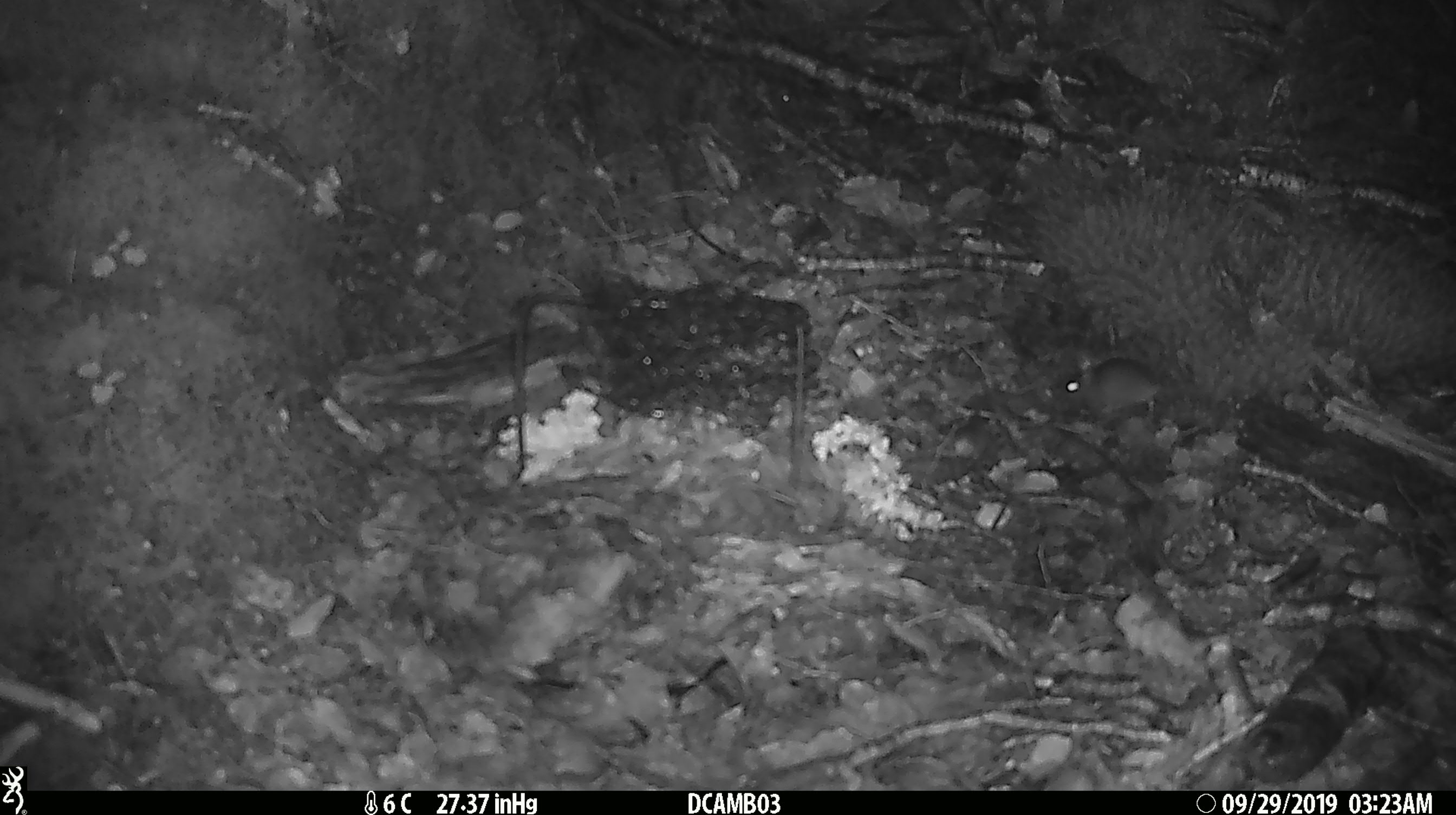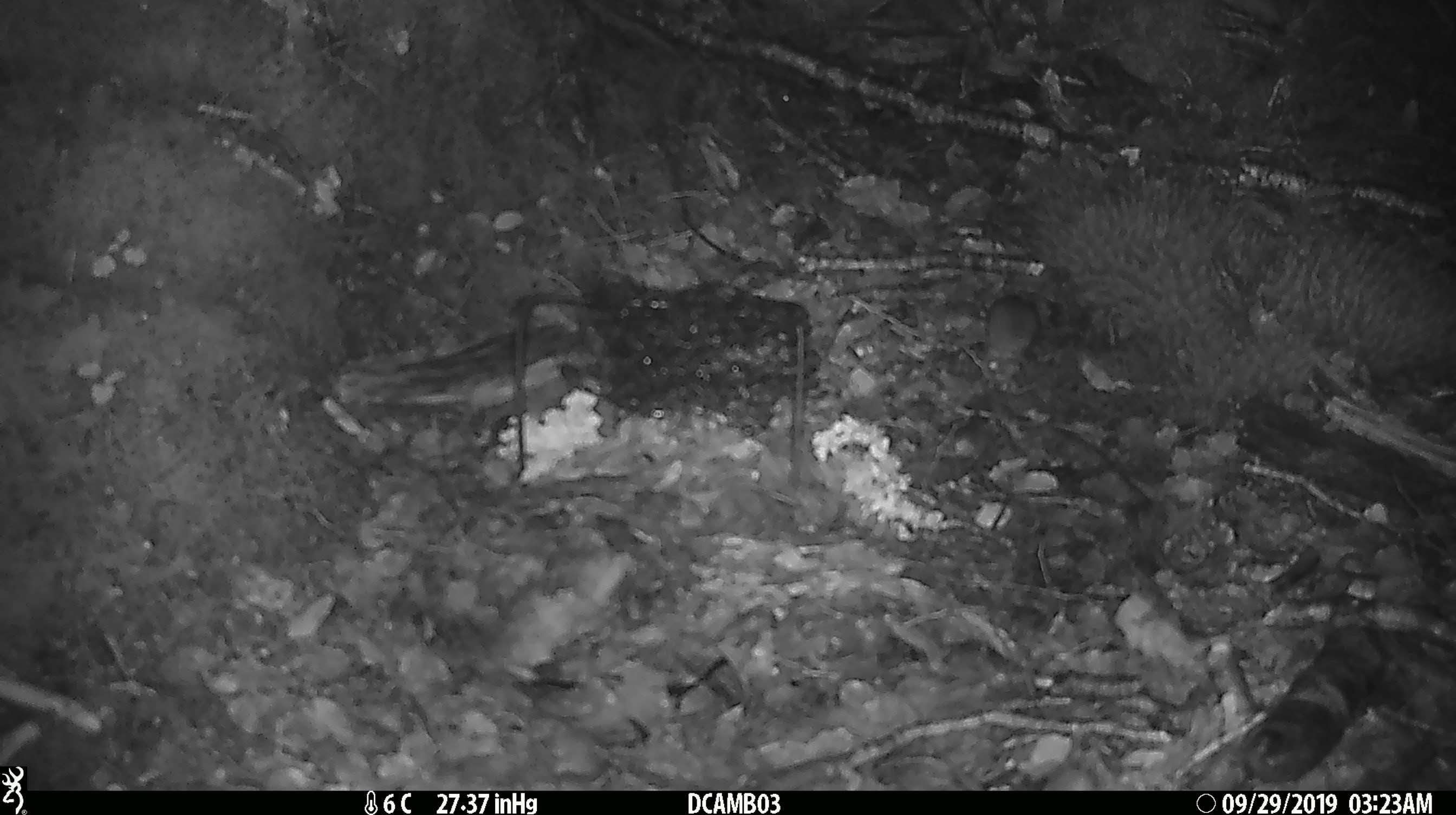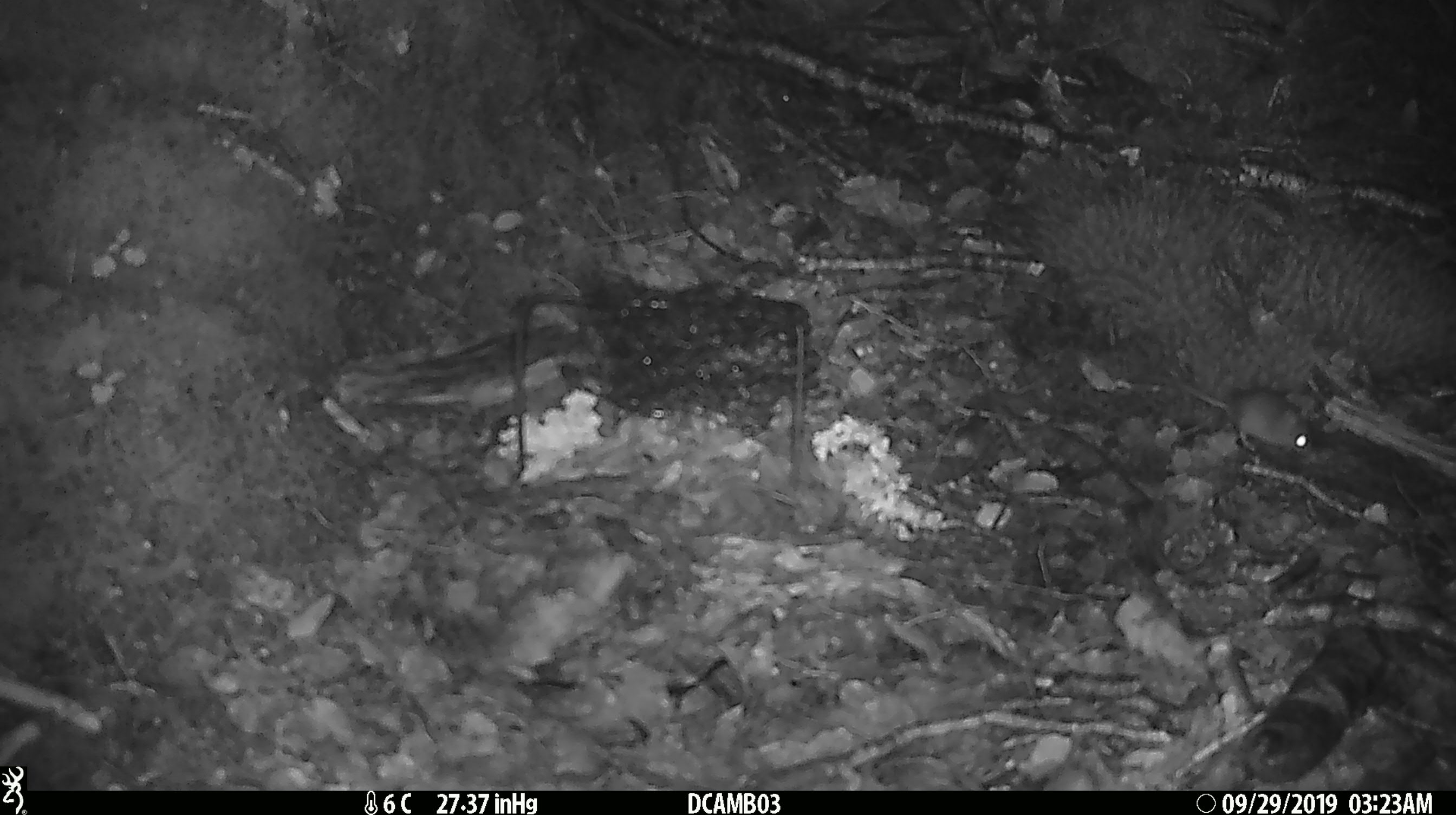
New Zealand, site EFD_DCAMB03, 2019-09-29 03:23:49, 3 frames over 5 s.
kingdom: Animalia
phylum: Chordata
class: Mammalia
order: Rodentia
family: Muridae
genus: Mus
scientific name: Mus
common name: mouse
Mouse (Mus).